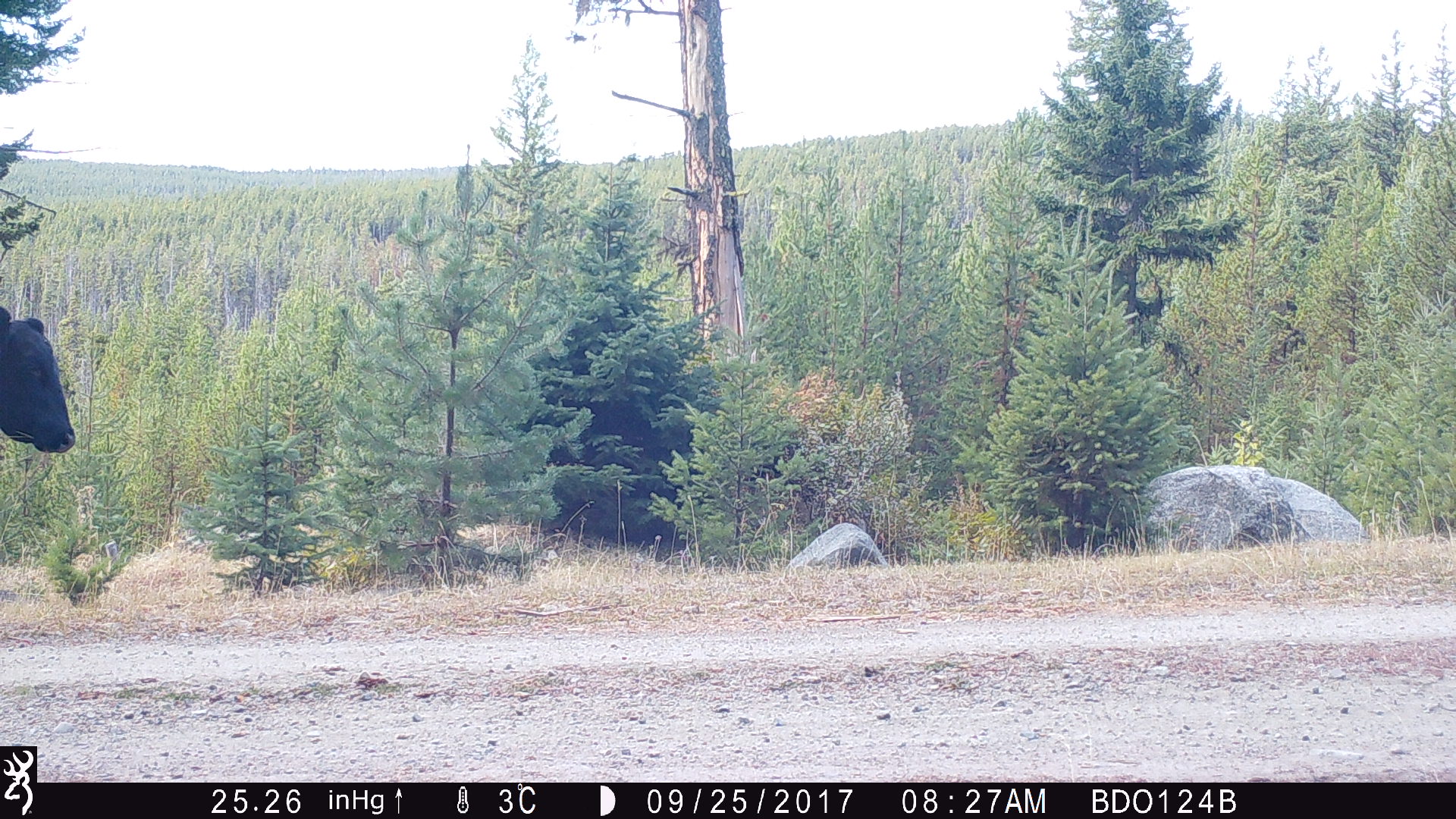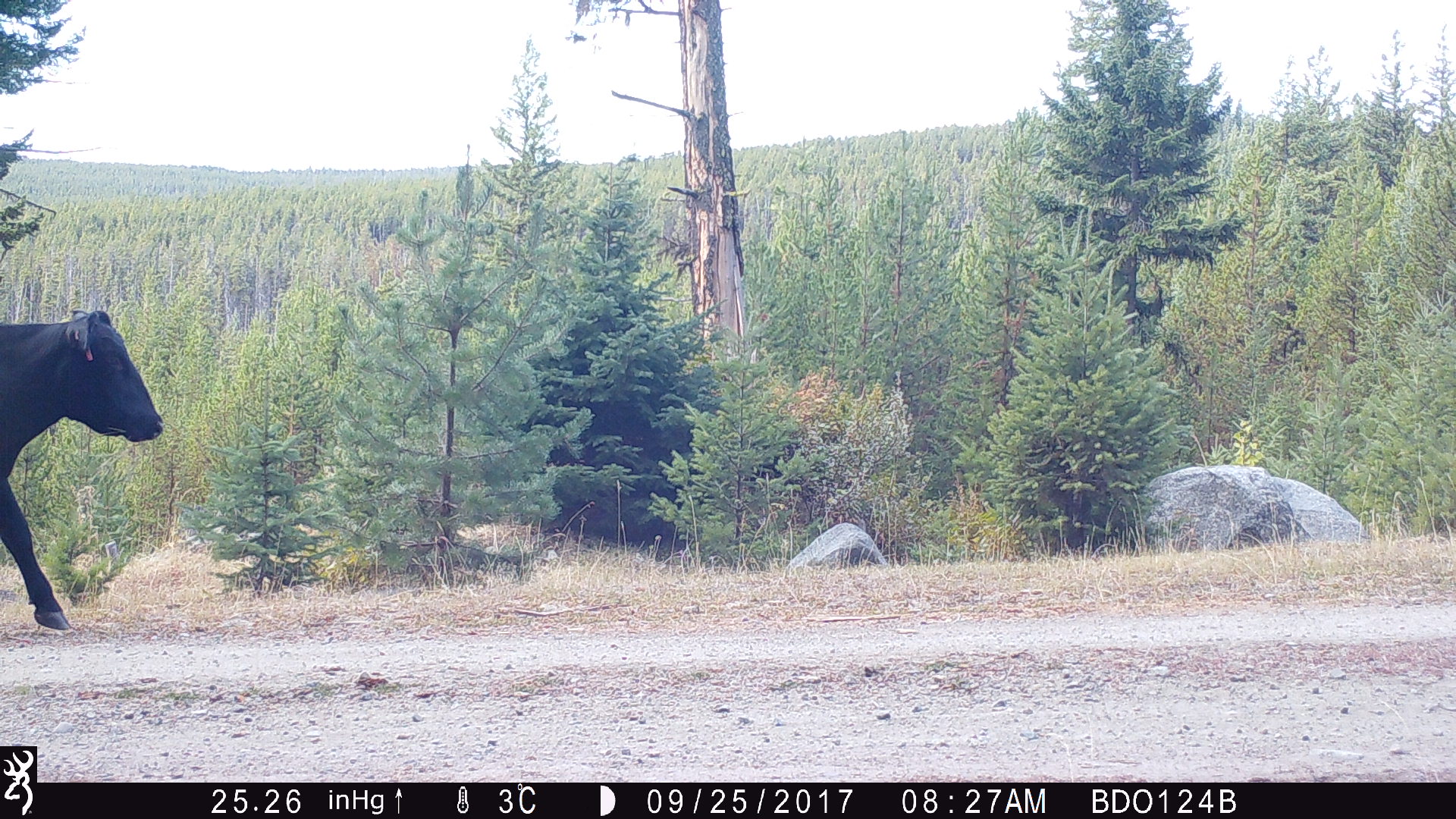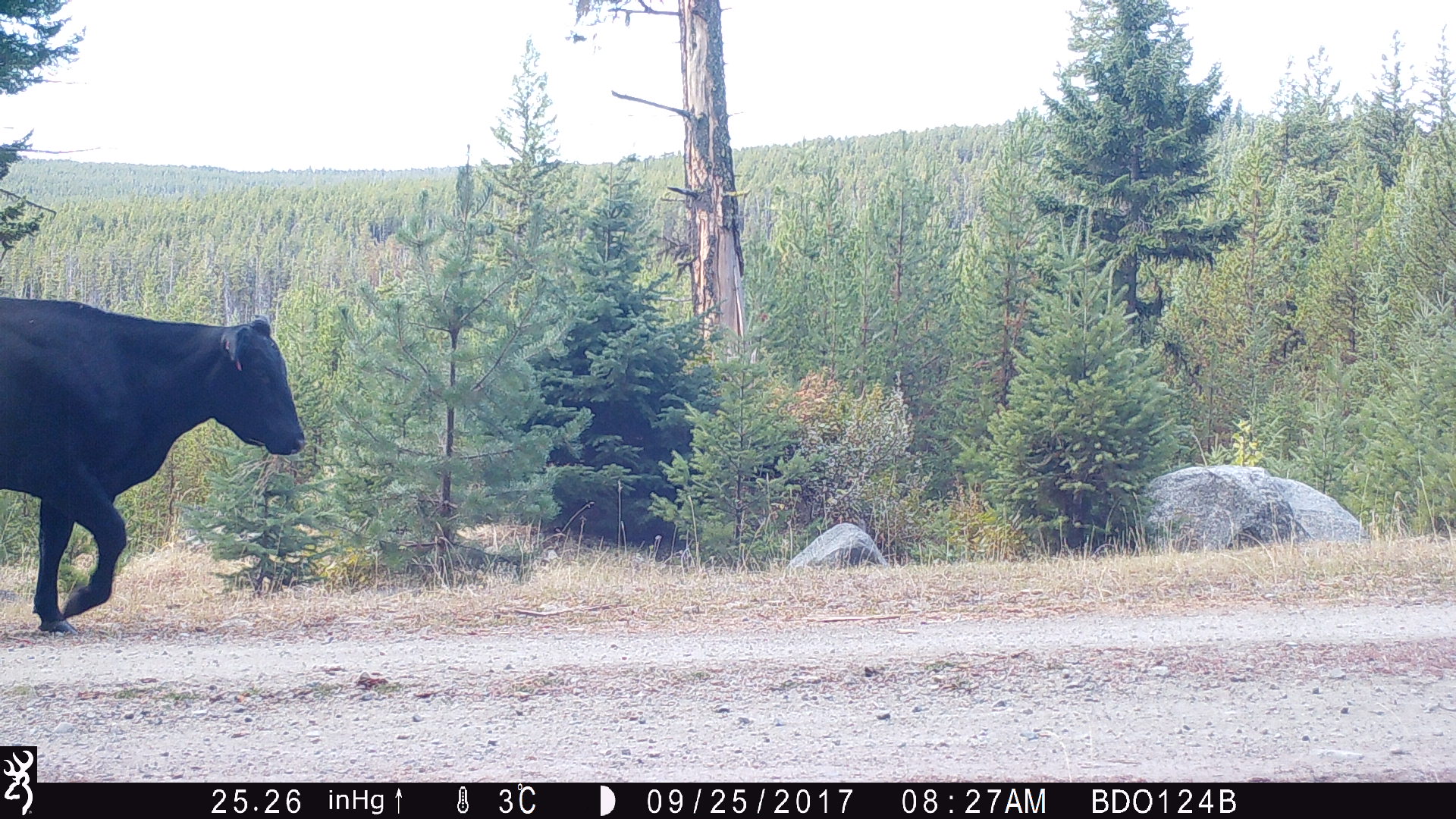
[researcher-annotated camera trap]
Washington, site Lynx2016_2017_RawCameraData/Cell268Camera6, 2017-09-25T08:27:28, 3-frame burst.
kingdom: Animalia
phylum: Chordata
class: Mammalia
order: Artiodactyla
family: Bovidae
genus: Bos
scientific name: Bos taurus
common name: domestic cattle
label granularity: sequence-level